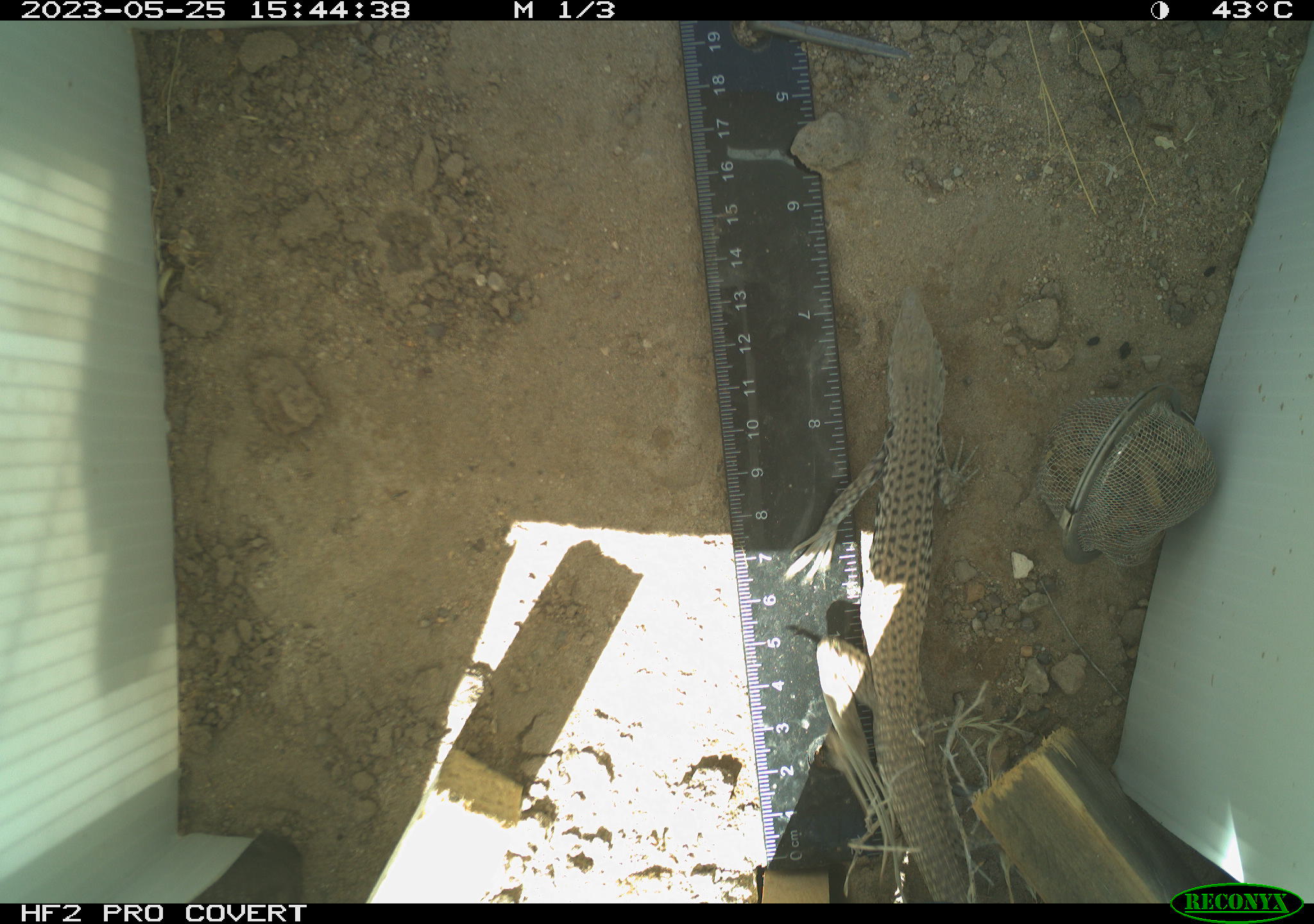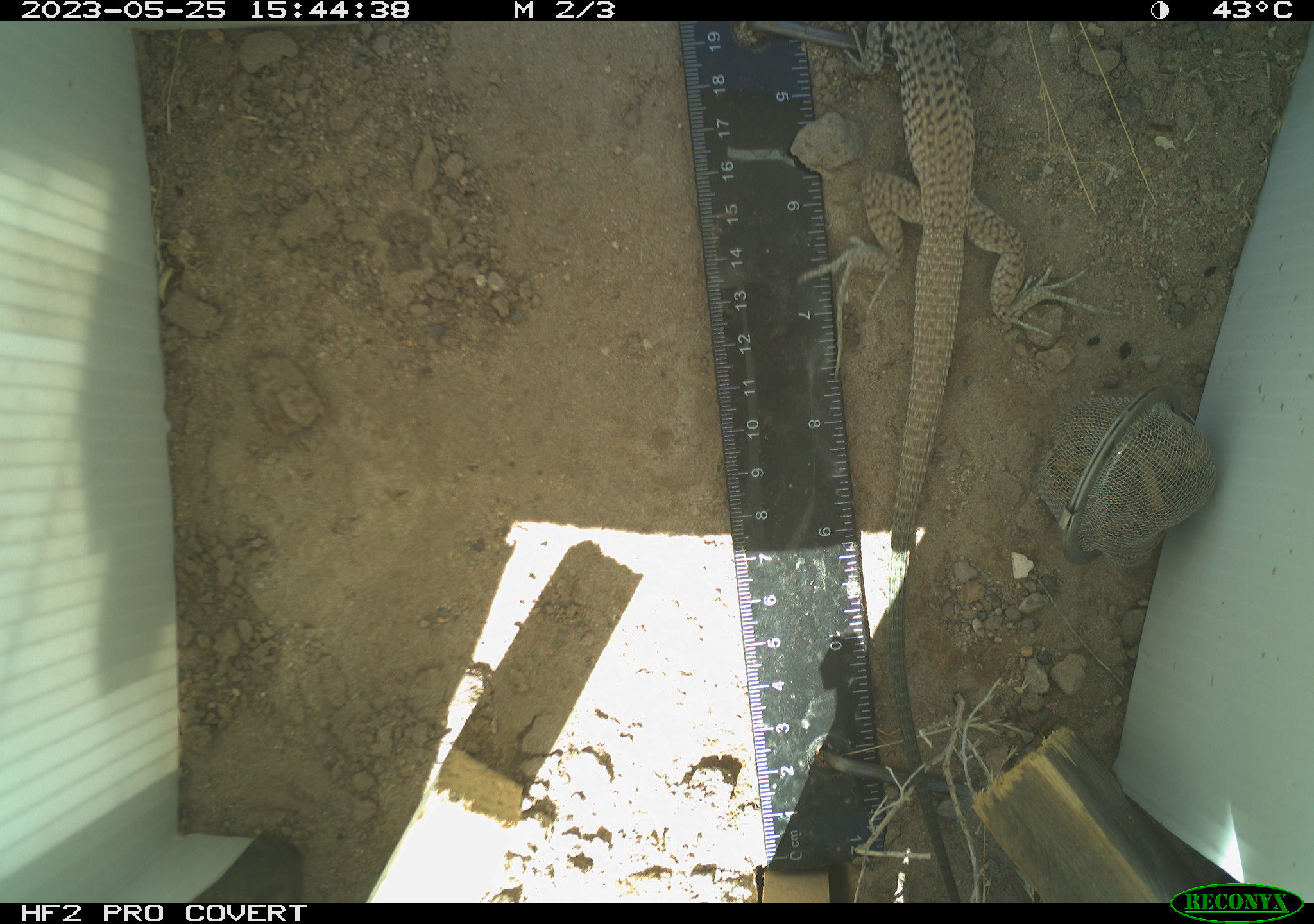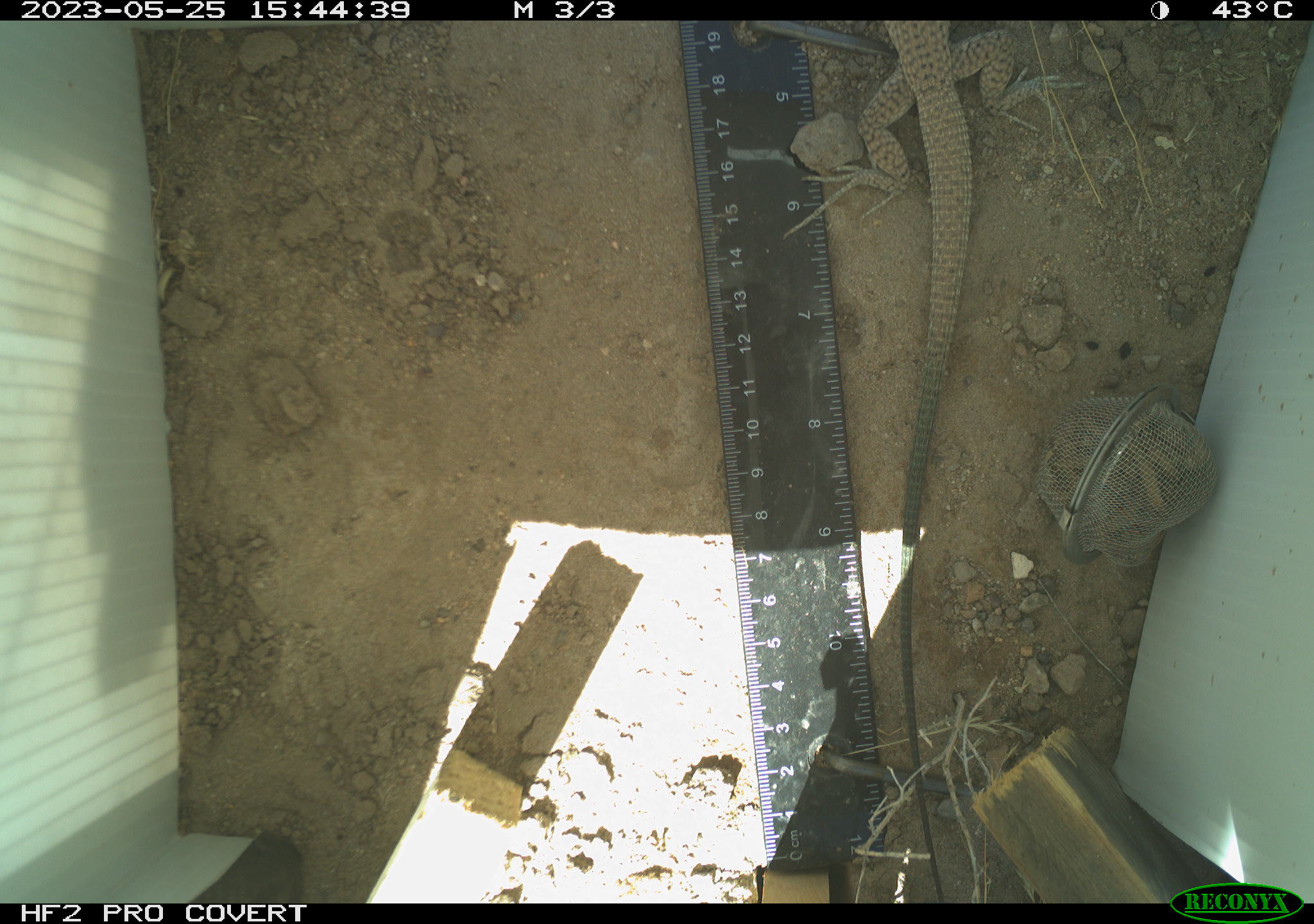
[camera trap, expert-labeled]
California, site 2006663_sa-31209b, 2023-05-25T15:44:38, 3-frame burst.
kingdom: Animalia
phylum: Chordata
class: Reptilia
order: Squamata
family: Teiidae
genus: Aspidoscelis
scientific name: Aspidoscelis tigris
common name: western whiptail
Western whiptail (Aspidoscelis tigris).